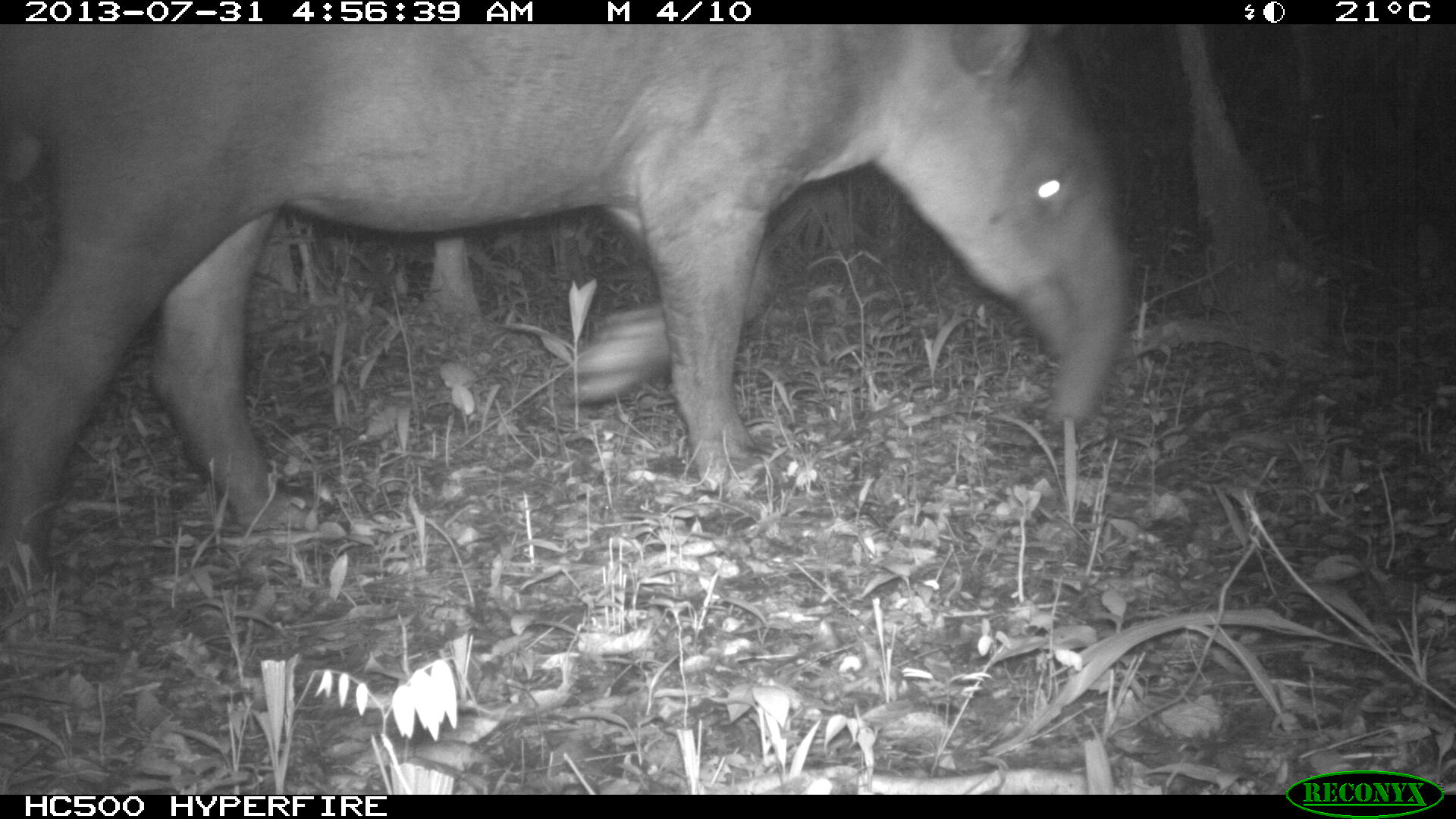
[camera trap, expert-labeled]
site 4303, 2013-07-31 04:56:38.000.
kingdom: Animalia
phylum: Chordata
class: Mammalia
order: Perissodactyla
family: Tapiridae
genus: Tapirus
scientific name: Tapirus bairdii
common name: baird's tapir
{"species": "Tapirus bairdii (baird's tapir)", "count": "1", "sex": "female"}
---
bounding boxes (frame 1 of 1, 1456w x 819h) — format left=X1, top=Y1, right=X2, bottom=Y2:
tapirus bairdii: left=0, top=24, right=1127, bottom=592